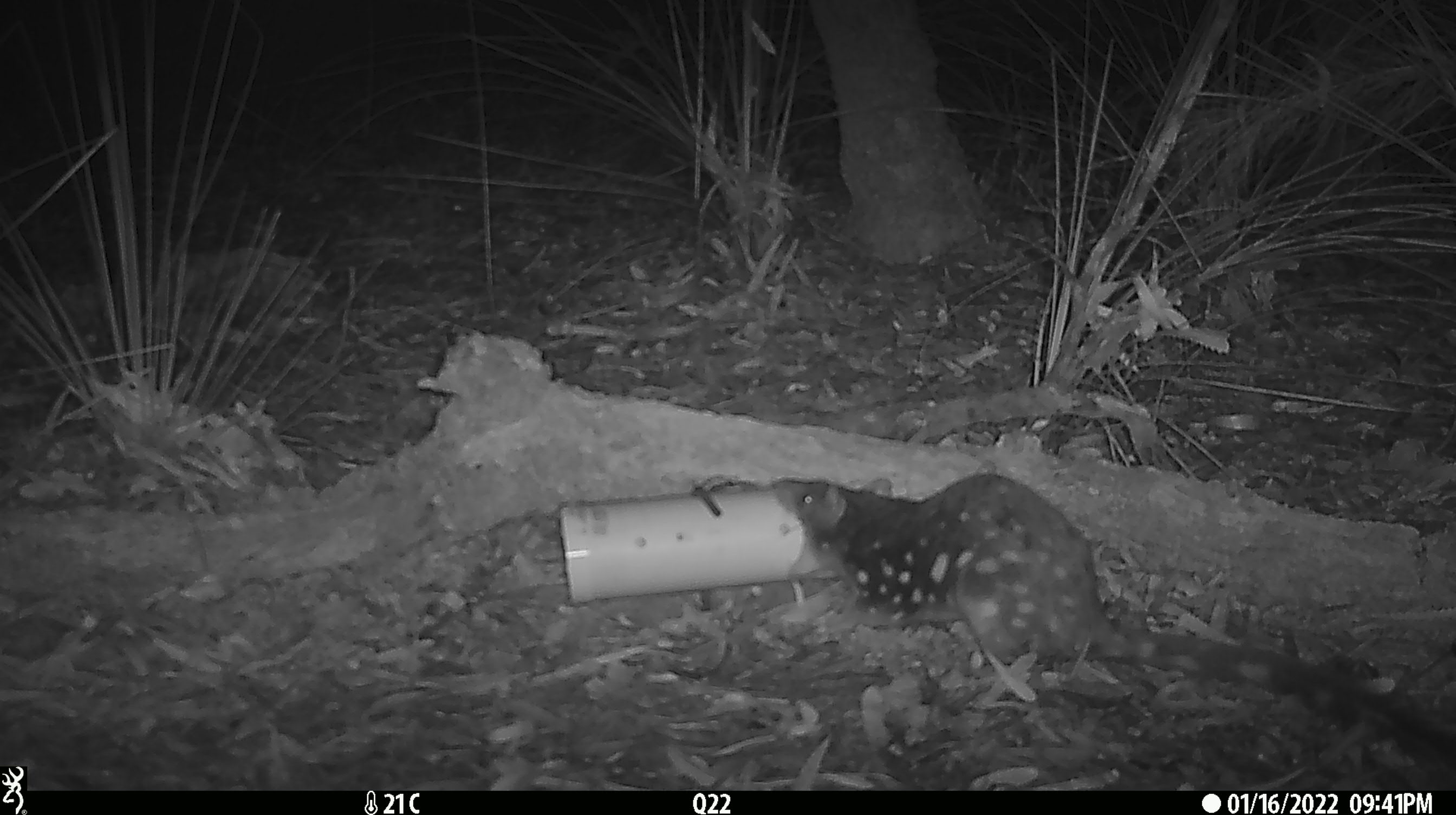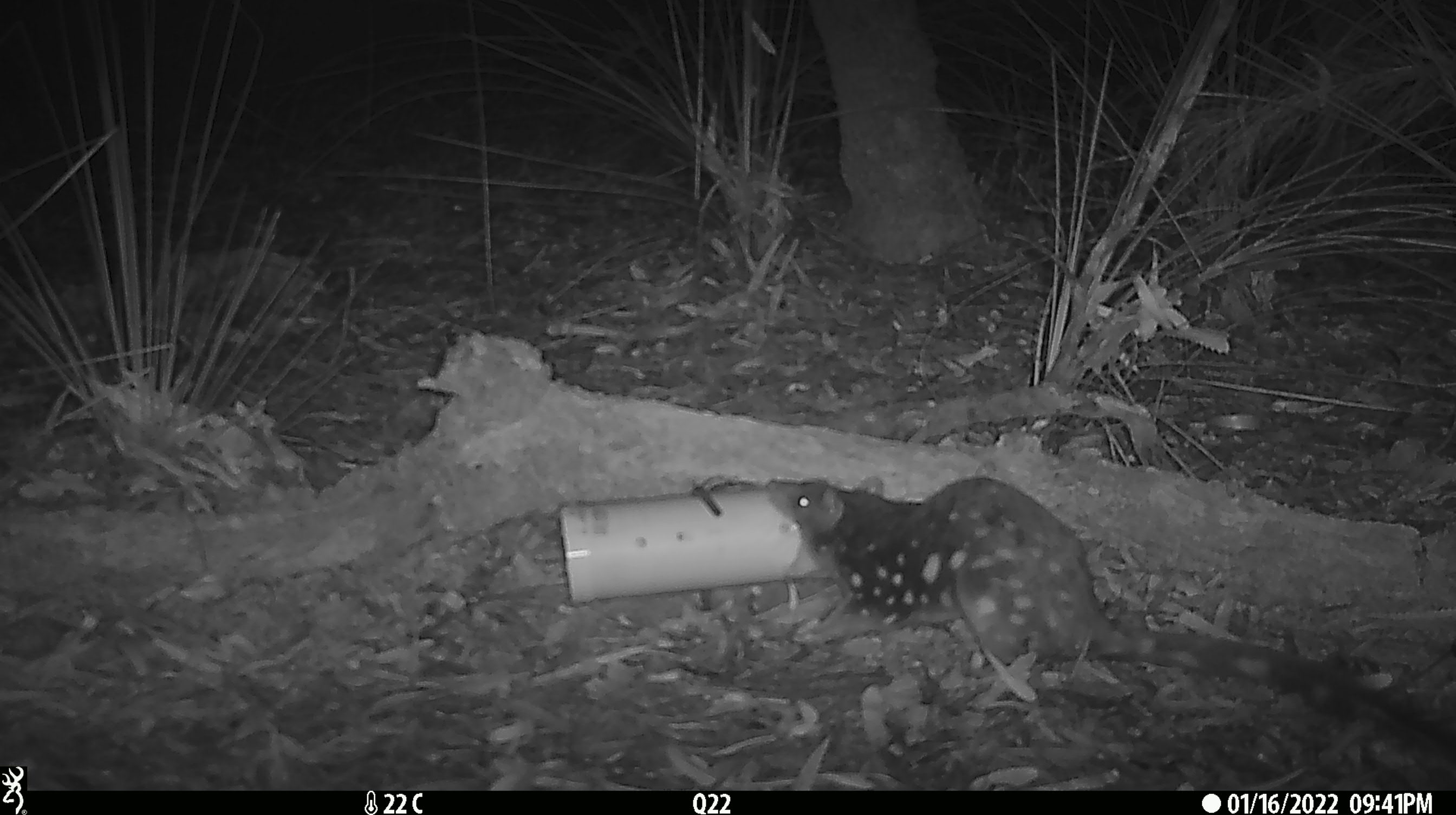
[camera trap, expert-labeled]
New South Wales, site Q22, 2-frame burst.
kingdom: Animalia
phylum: Chordata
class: Mammalia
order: Dasyuromorphia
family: Dasyuridae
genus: Dasyurus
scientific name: Dasyurus maculatus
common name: spotted-tailed quoll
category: quoll